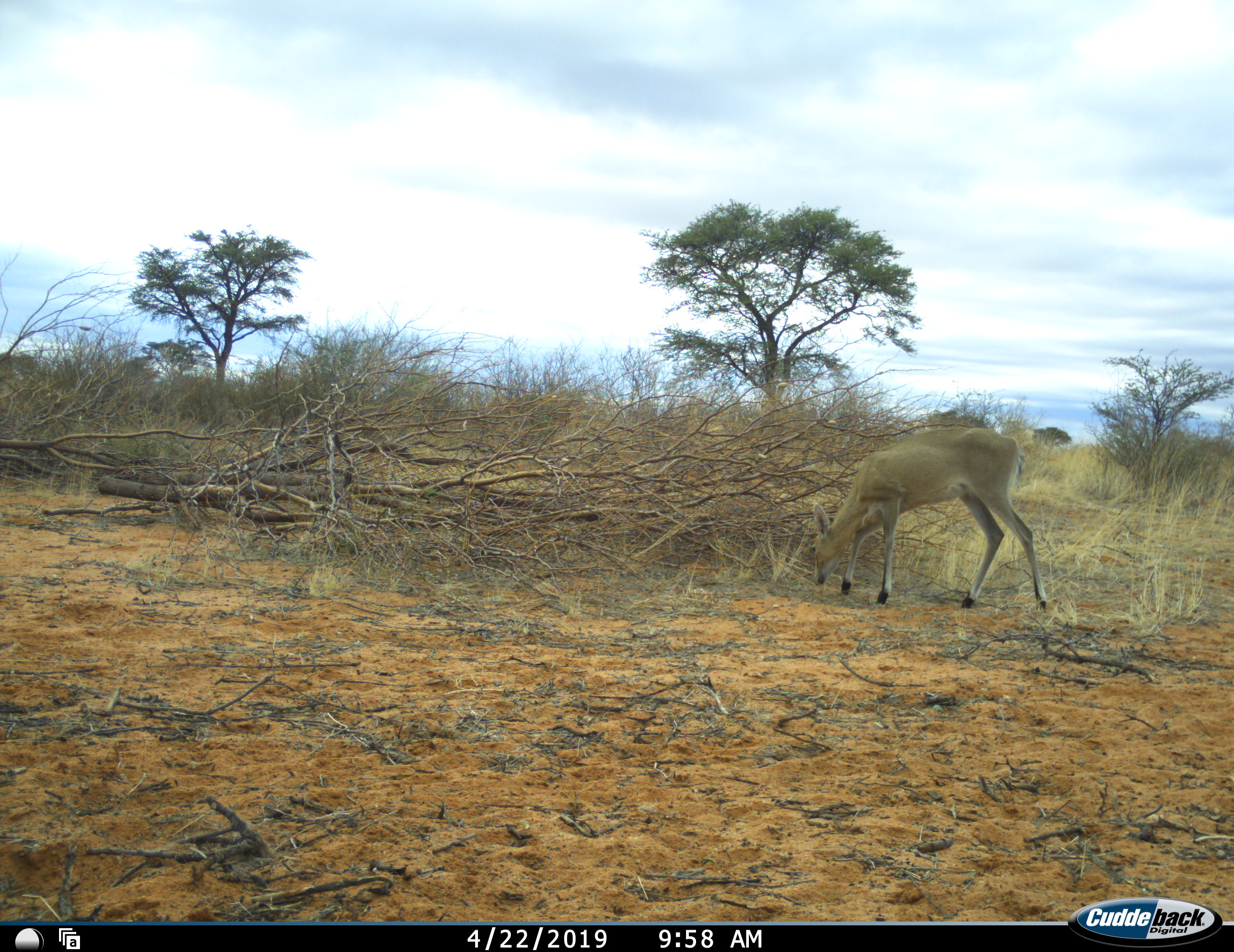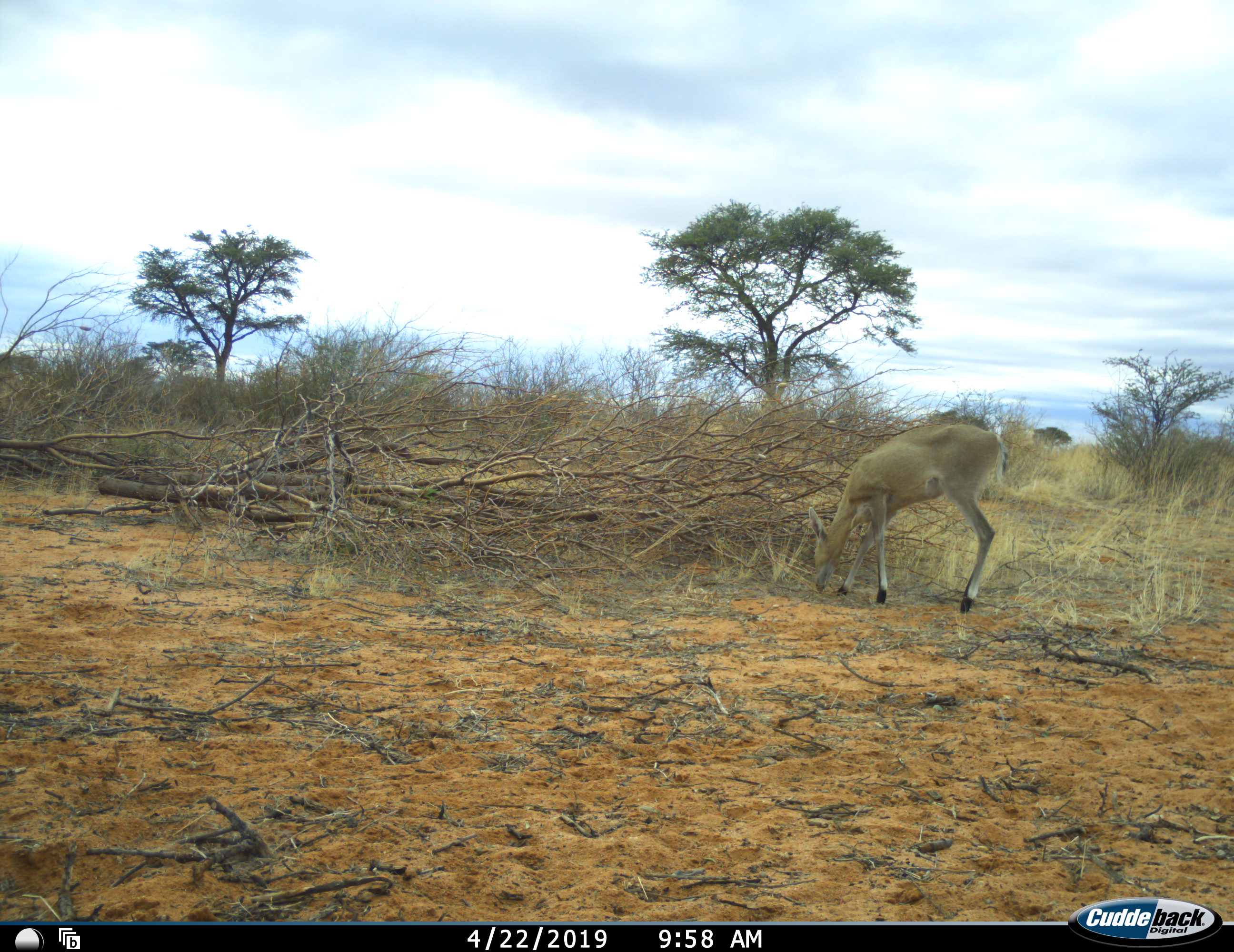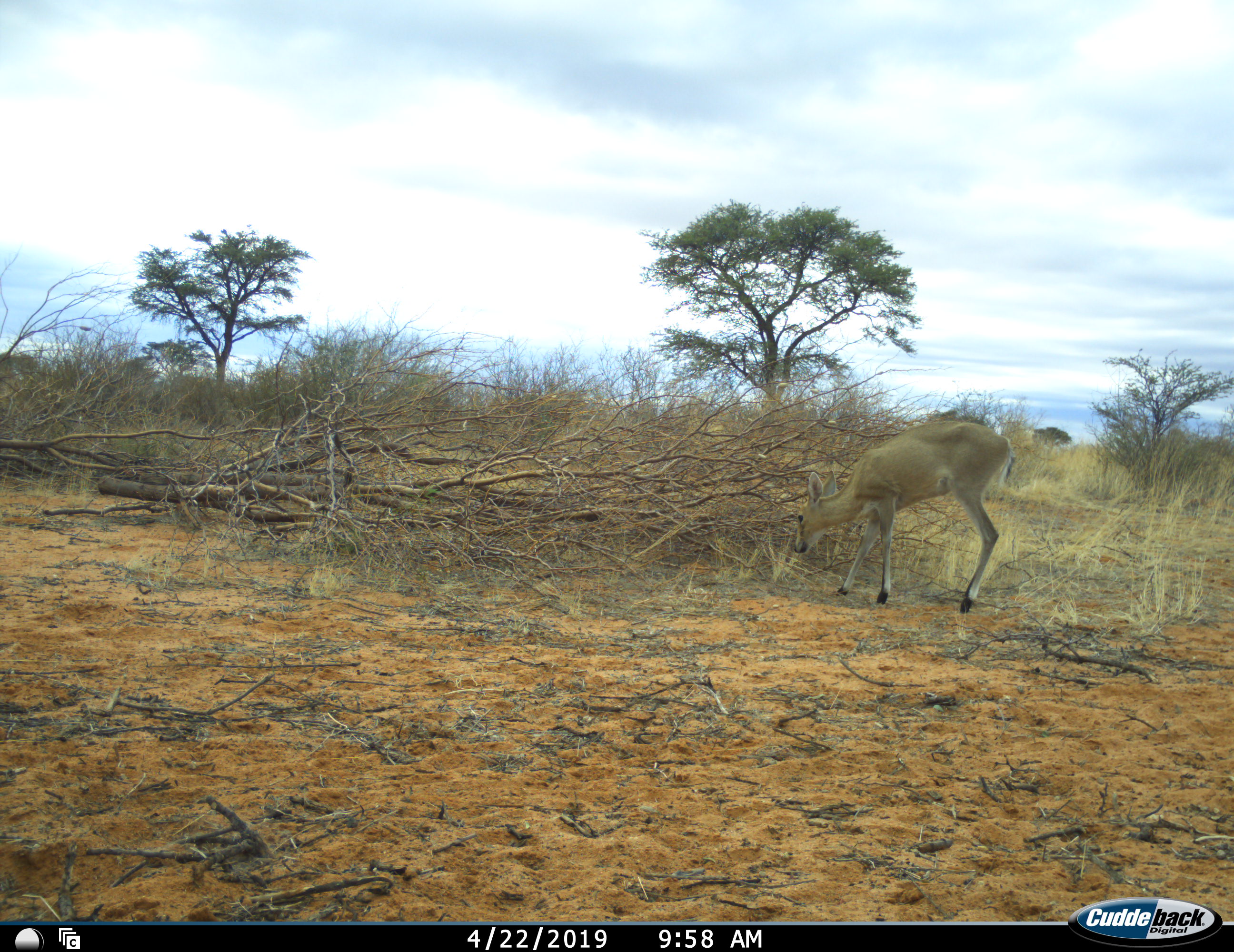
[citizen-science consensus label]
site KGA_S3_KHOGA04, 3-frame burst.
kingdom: Animalia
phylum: Chordata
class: Mammalia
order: Artiodactyla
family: Bovidae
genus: Sylvicapra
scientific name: Sylvicapra grimmia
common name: common duiker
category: duikercommongrey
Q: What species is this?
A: Duikercommongrey (common duiker) (Sylvicapra grimmia).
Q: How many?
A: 1.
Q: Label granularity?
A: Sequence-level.